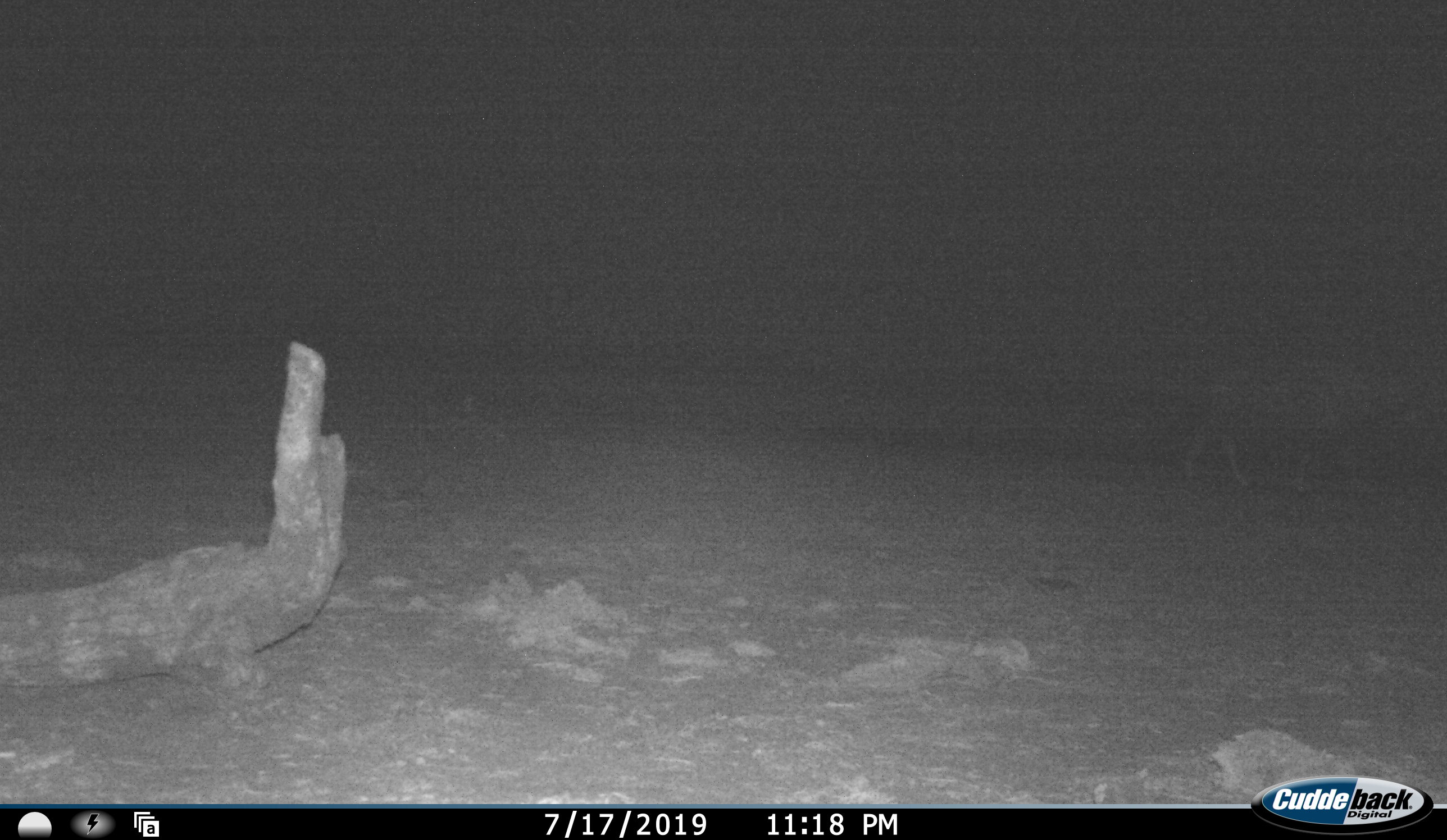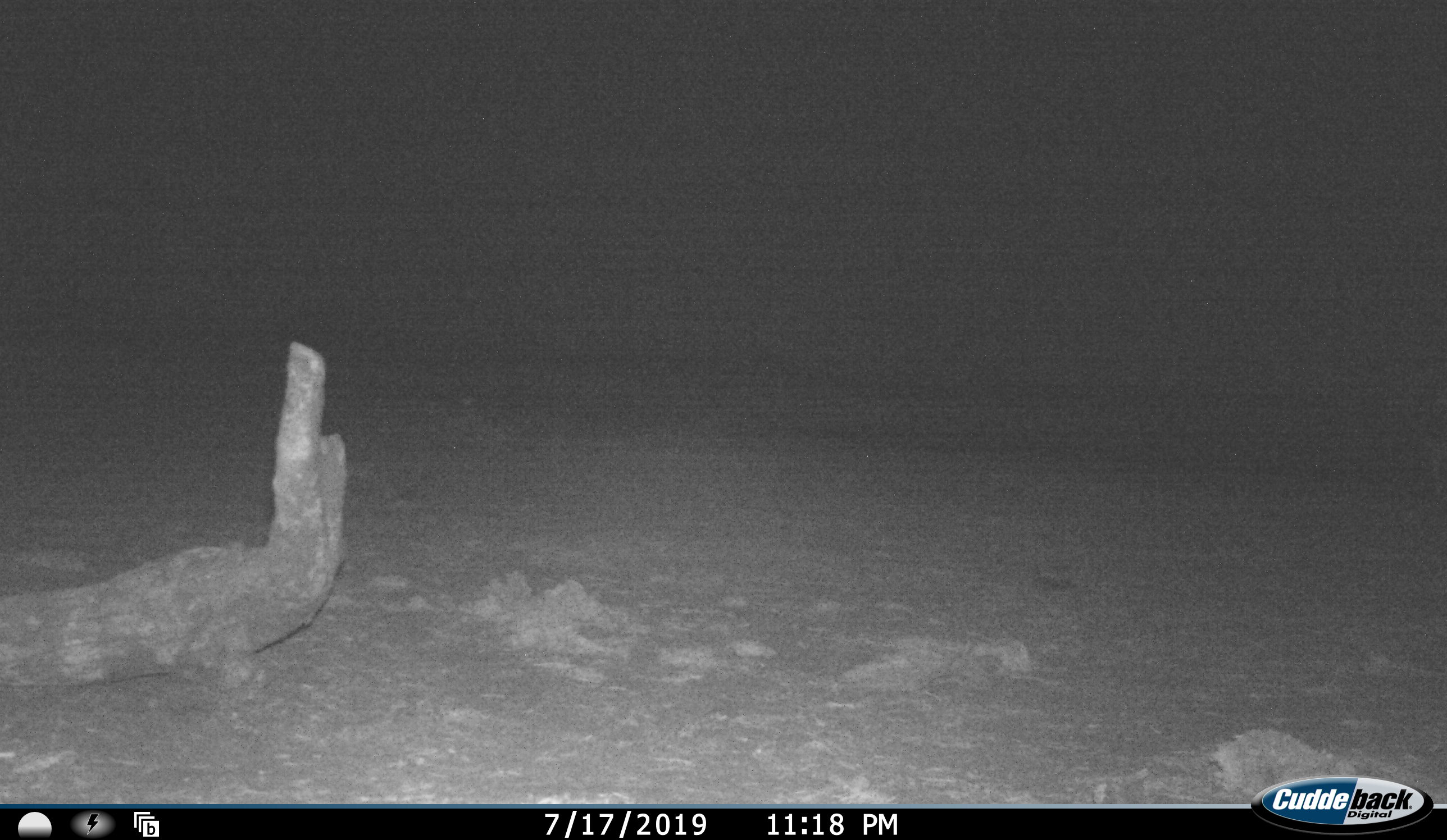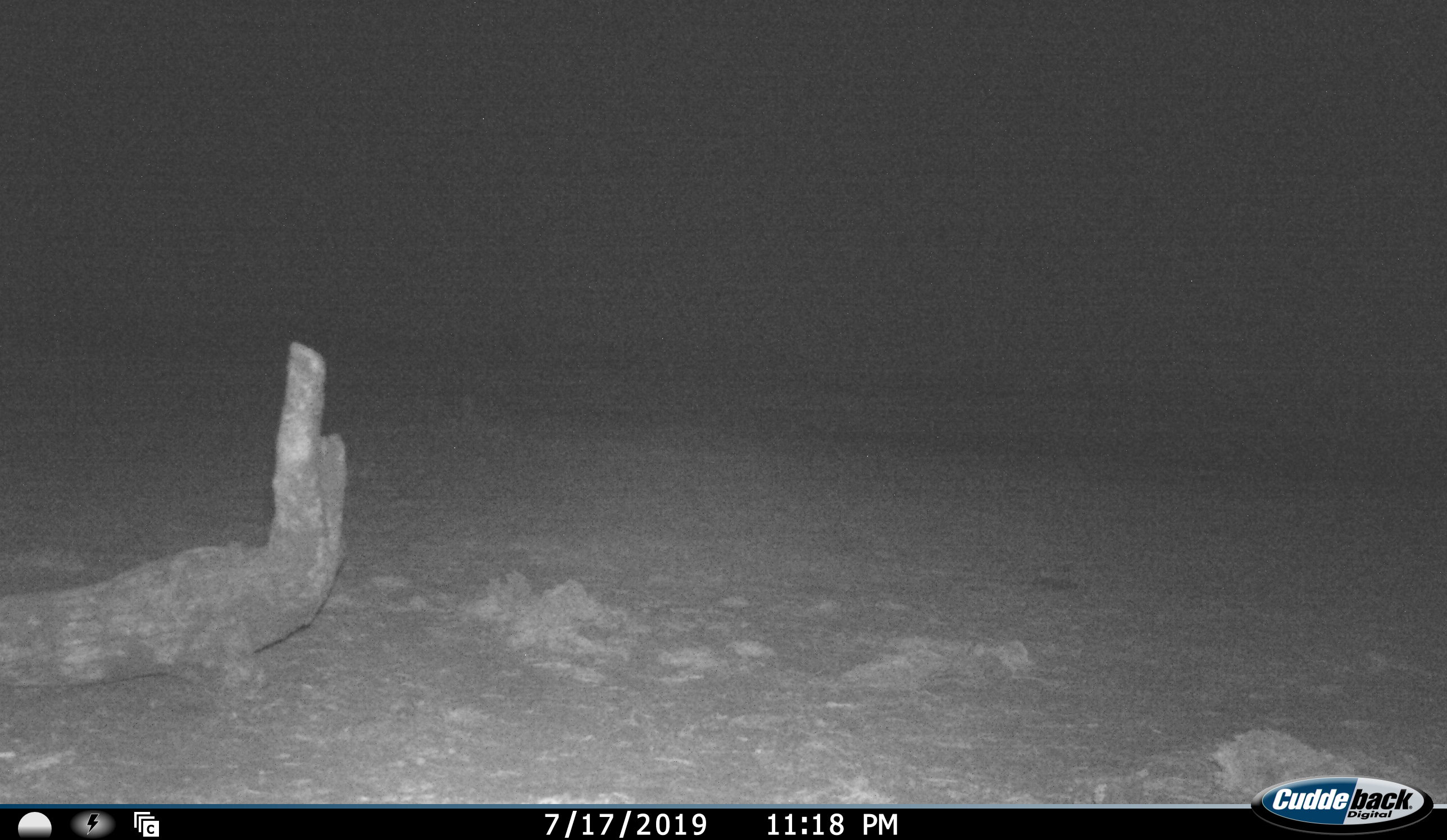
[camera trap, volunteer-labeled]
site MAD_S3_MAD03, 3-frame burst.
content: unidentified animal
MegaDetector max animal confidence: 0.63